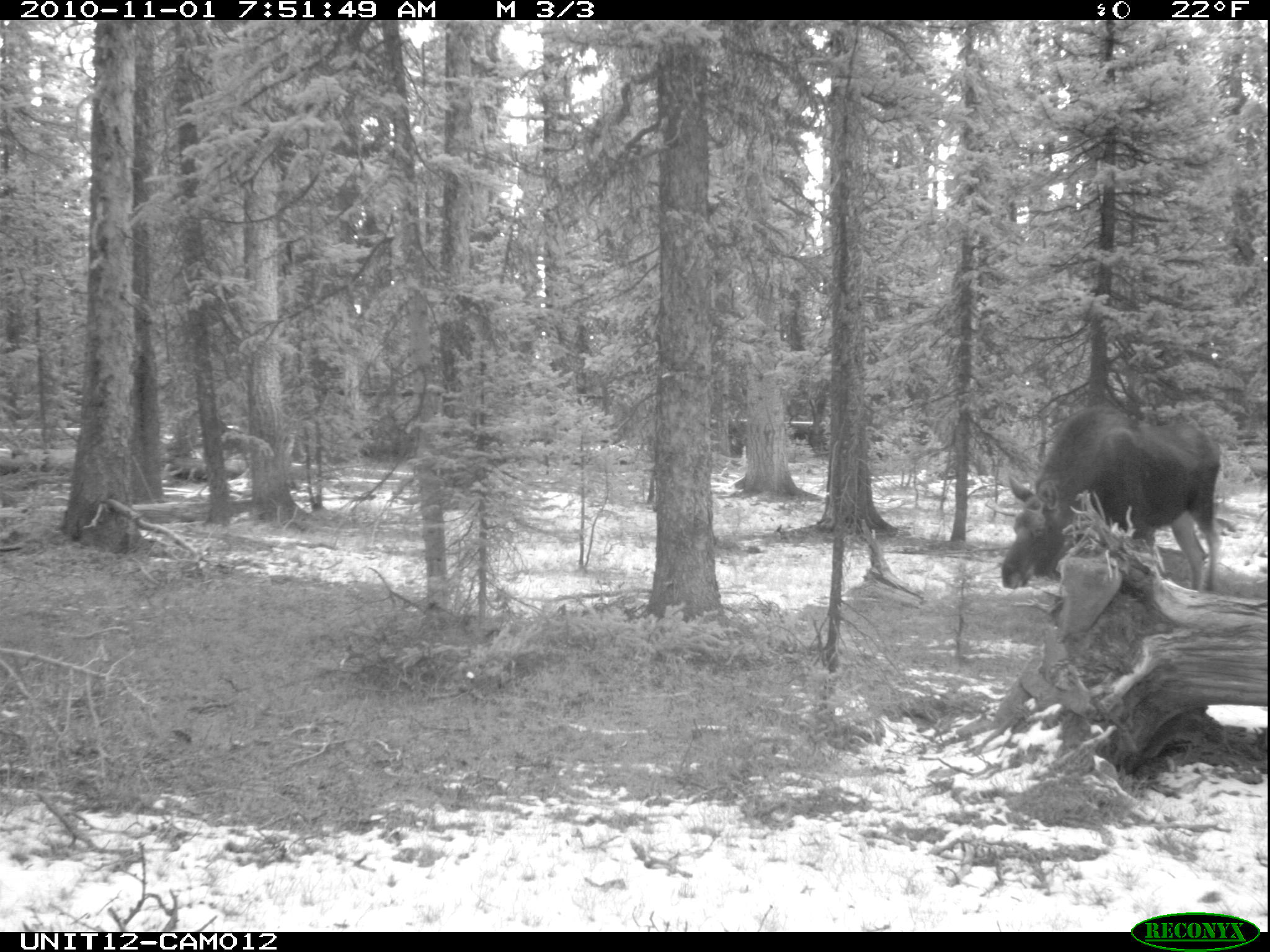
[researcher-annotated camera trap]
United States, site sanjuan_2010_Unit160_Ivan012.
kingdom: Animalia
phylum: Chordata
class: Mammalia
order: Artiodactyla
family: Cervidae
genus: Alces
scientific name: Alces alces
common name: moose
Alces alces (moose).